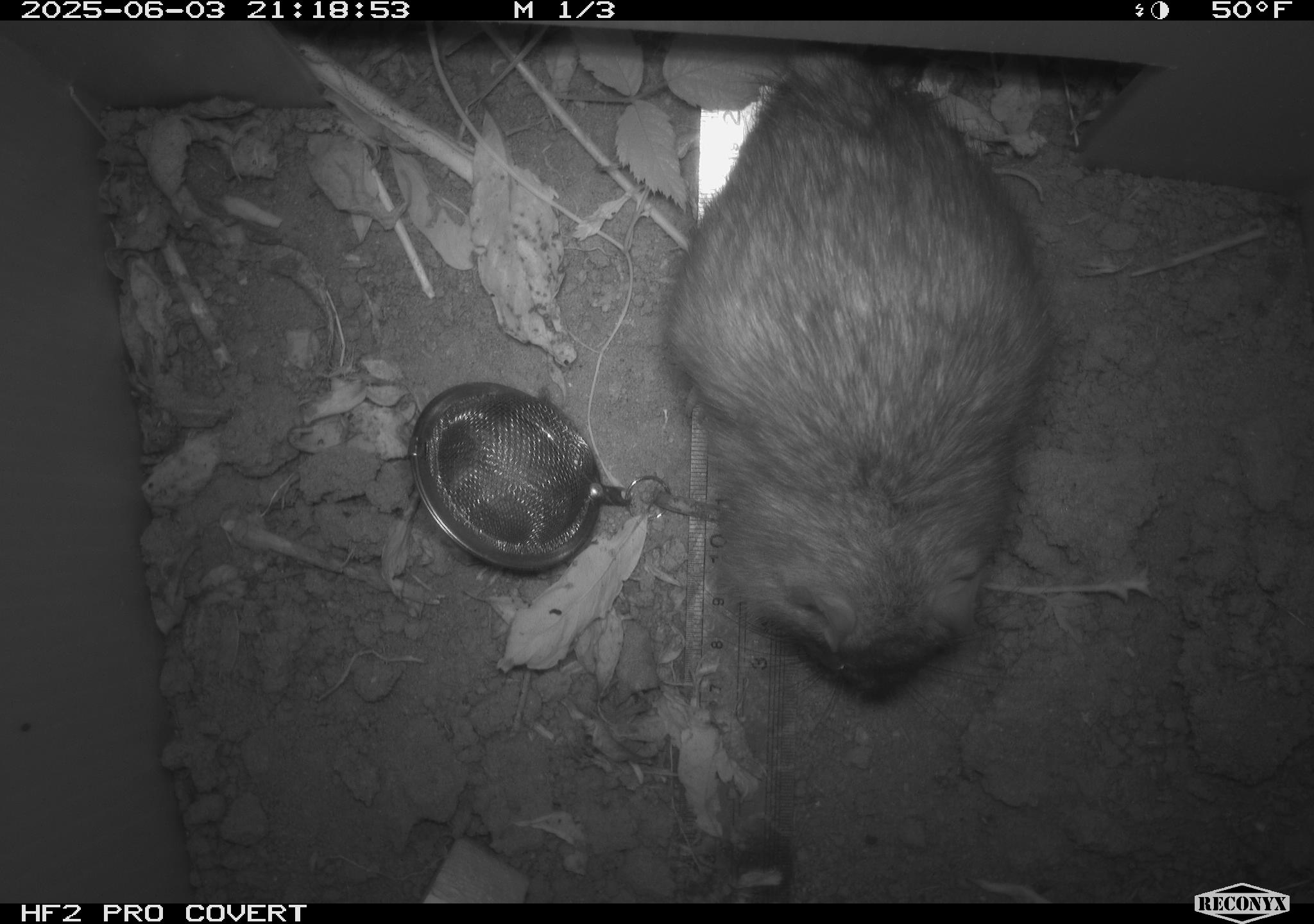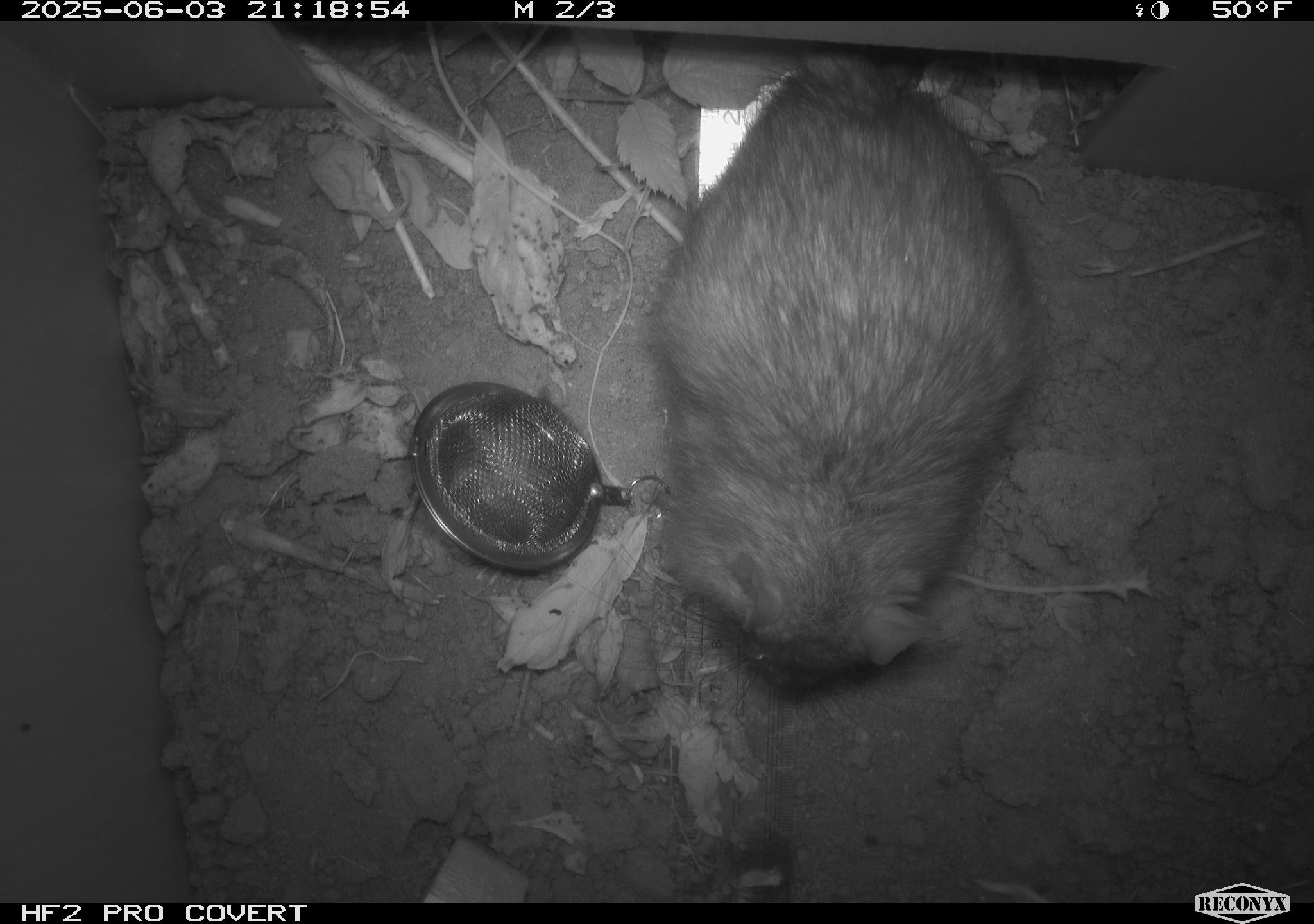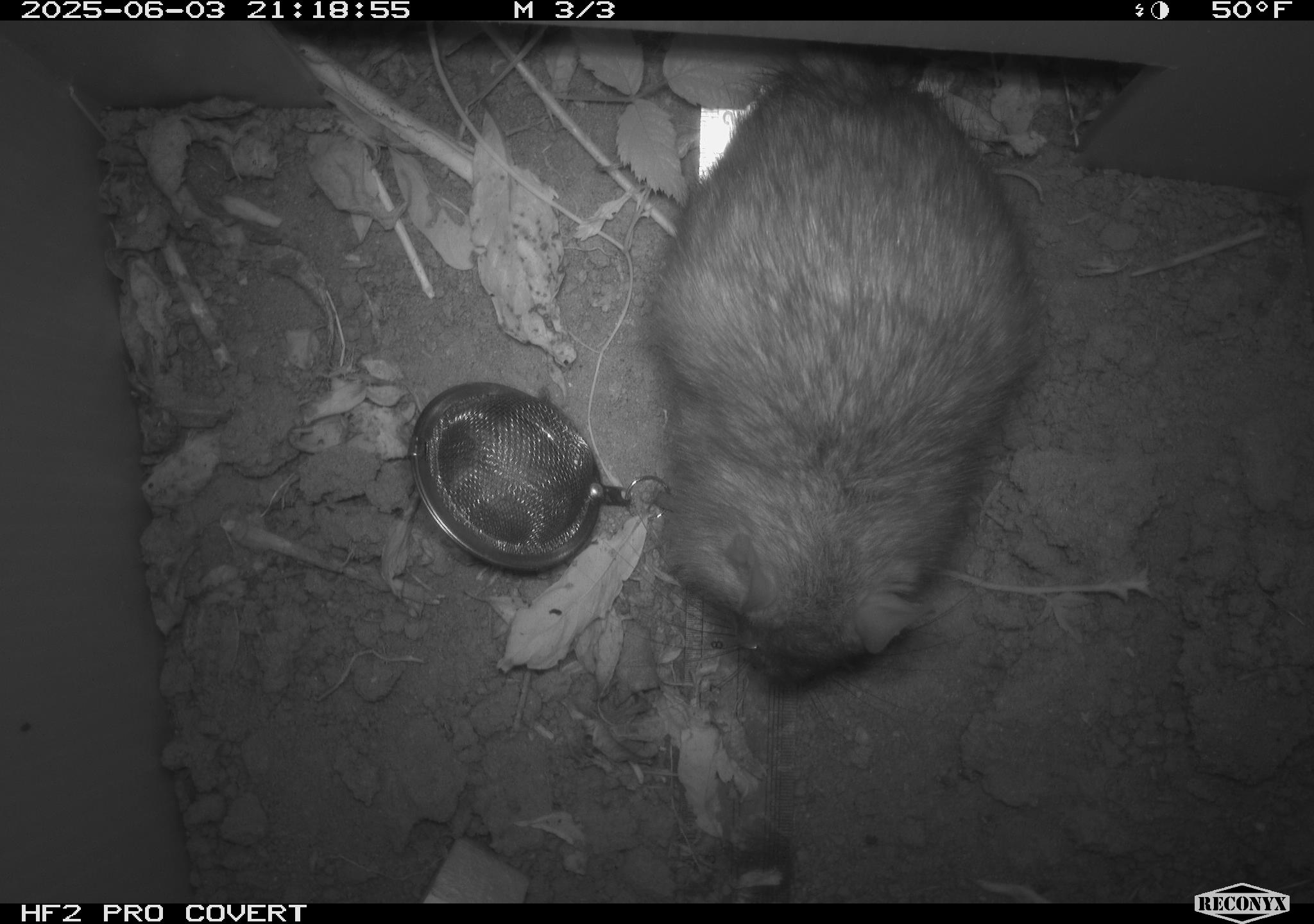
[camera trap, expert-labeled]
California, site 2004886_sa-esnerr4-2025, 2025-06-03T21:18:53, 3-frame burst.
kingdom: Animalia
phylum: Chordata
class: Mammalia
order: Rodentia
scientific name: Rodentia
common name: rodent